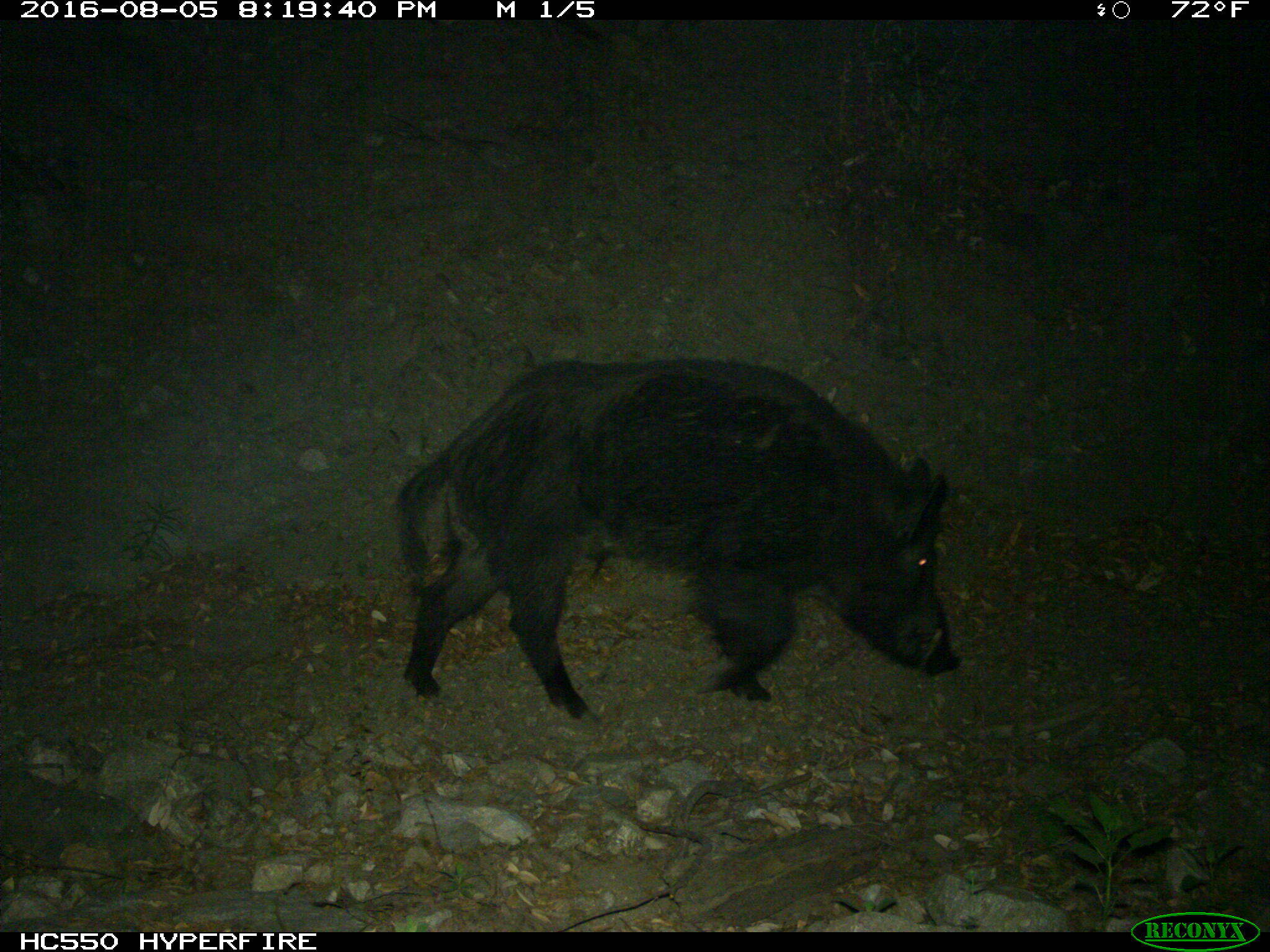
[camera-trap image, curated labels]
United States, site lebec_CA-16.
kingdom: Animalia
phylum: Chordata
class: Mammalia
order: Artiodactyla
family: Suidae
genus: Sus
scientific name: Sus scrofa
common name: wild boar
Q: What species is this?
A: Sus scrofa (wild boar).